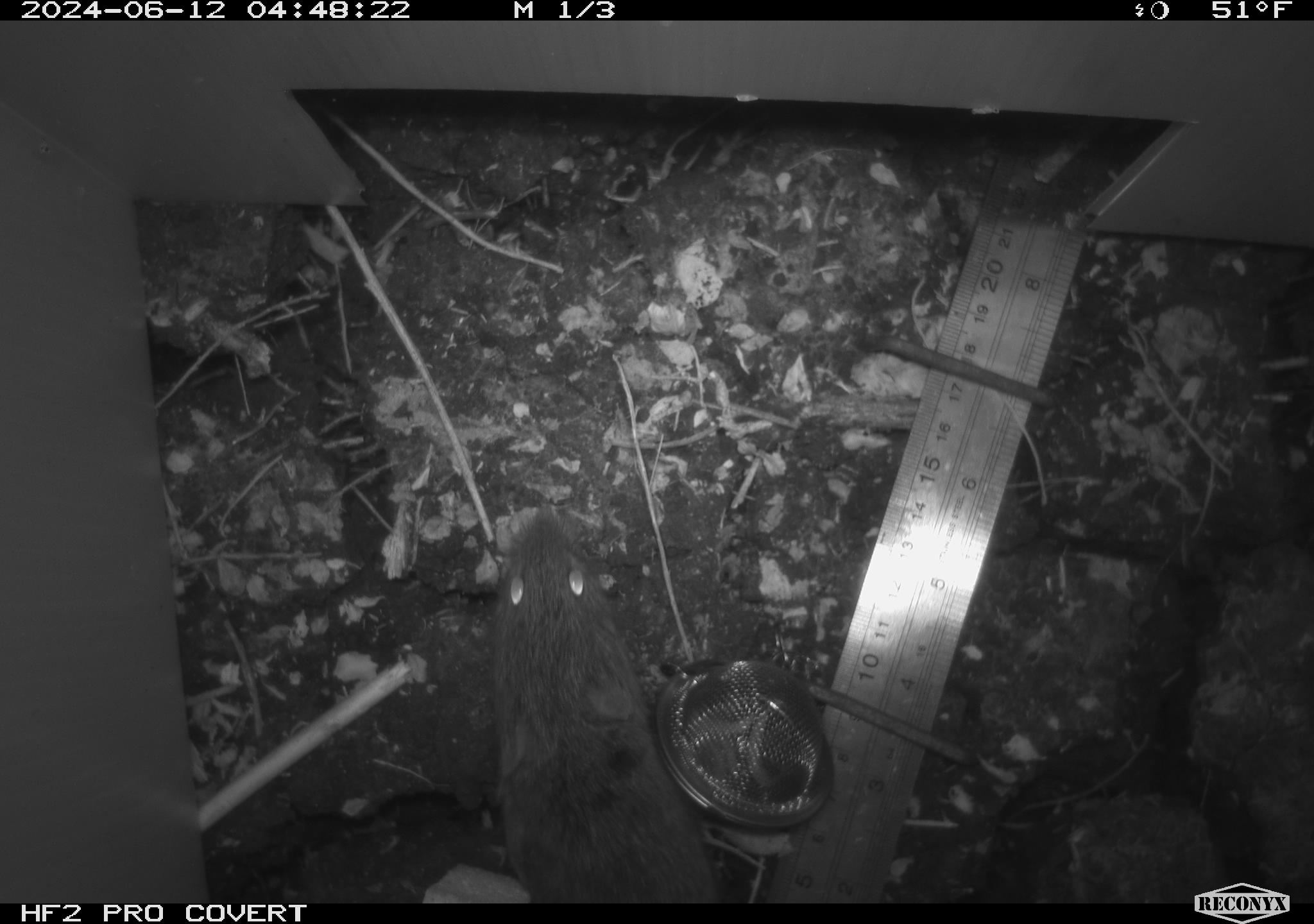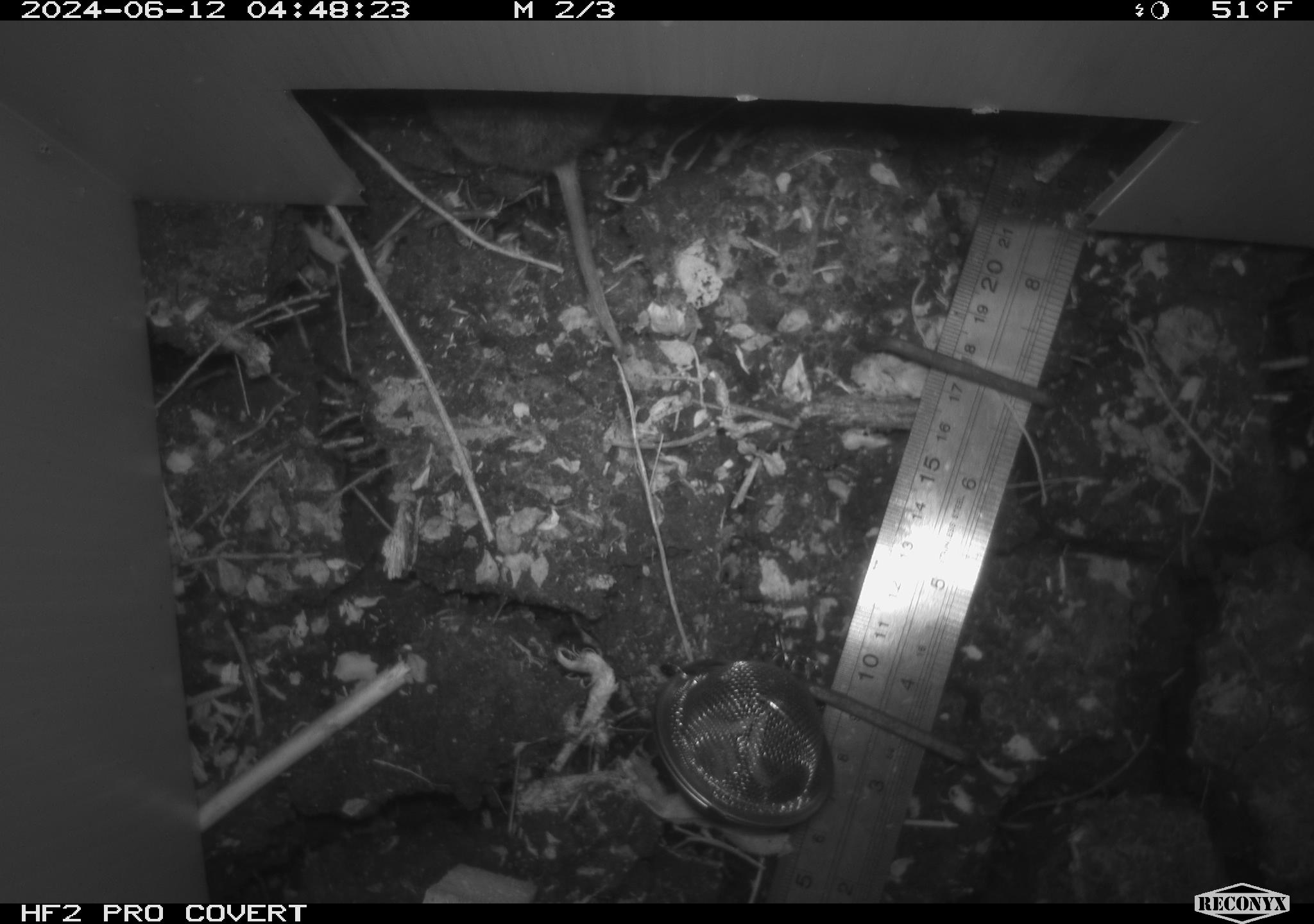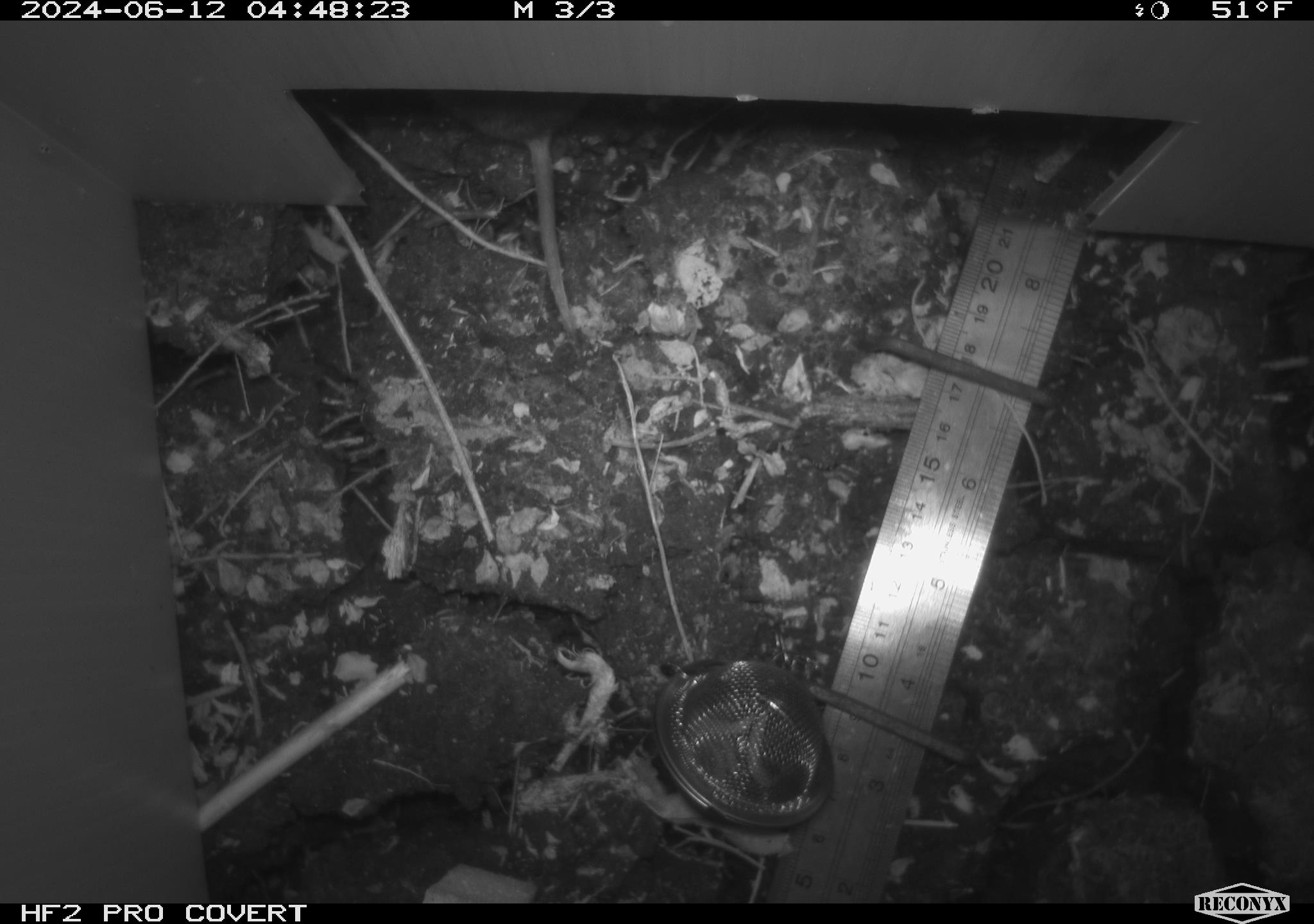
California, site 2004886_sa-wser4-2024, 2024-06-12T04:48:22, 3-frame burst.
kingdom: Animalia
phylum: Chordata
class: Mammalia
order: Rodentia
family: Cricetidae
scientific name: Arvicolinae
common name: voles, lemmings, and muskrats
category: arvicolinae subfamily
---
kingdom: Animalia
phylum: Chordata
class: Mammalia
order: Rodentia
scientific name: Rodentia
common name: rodent